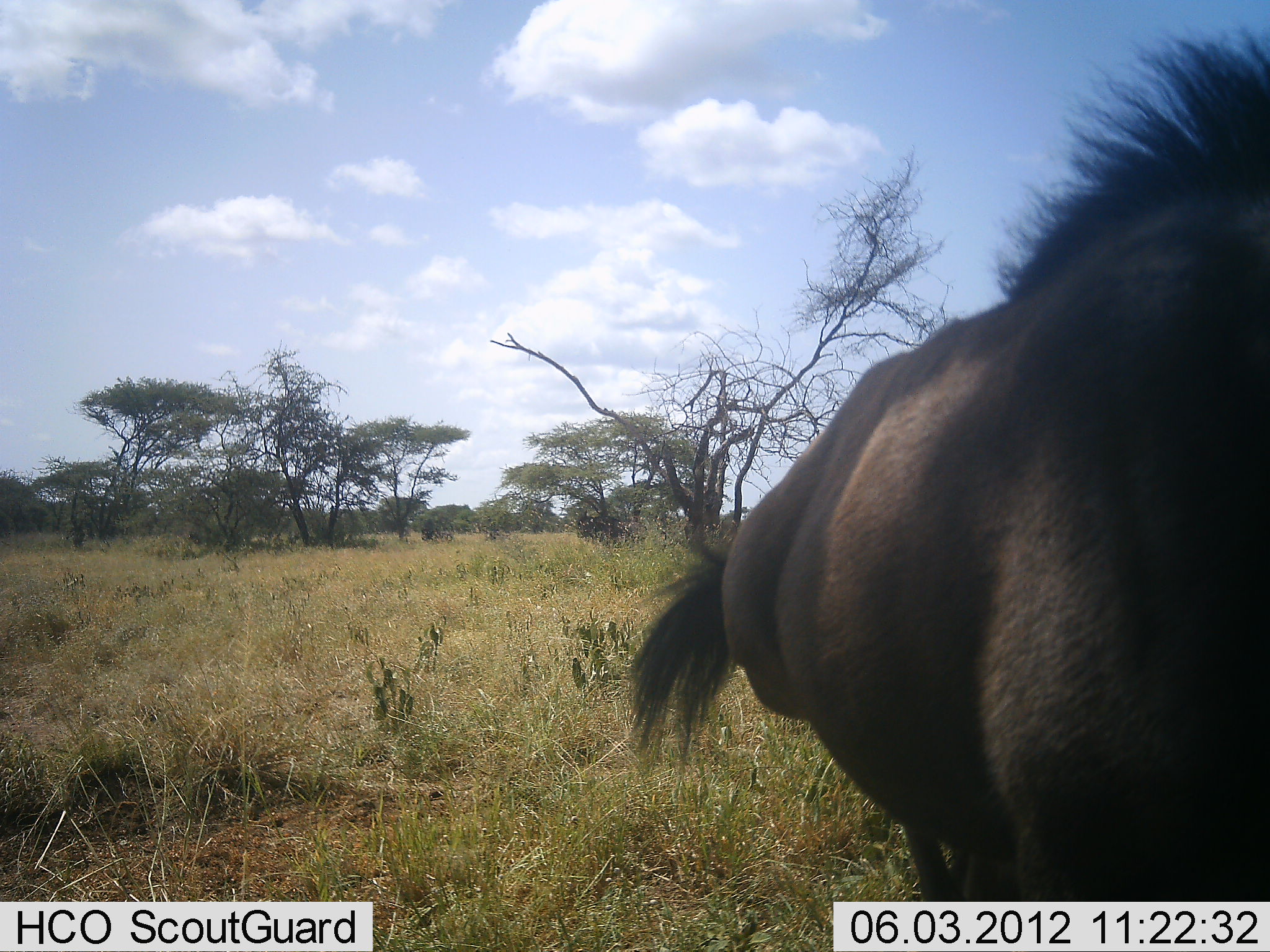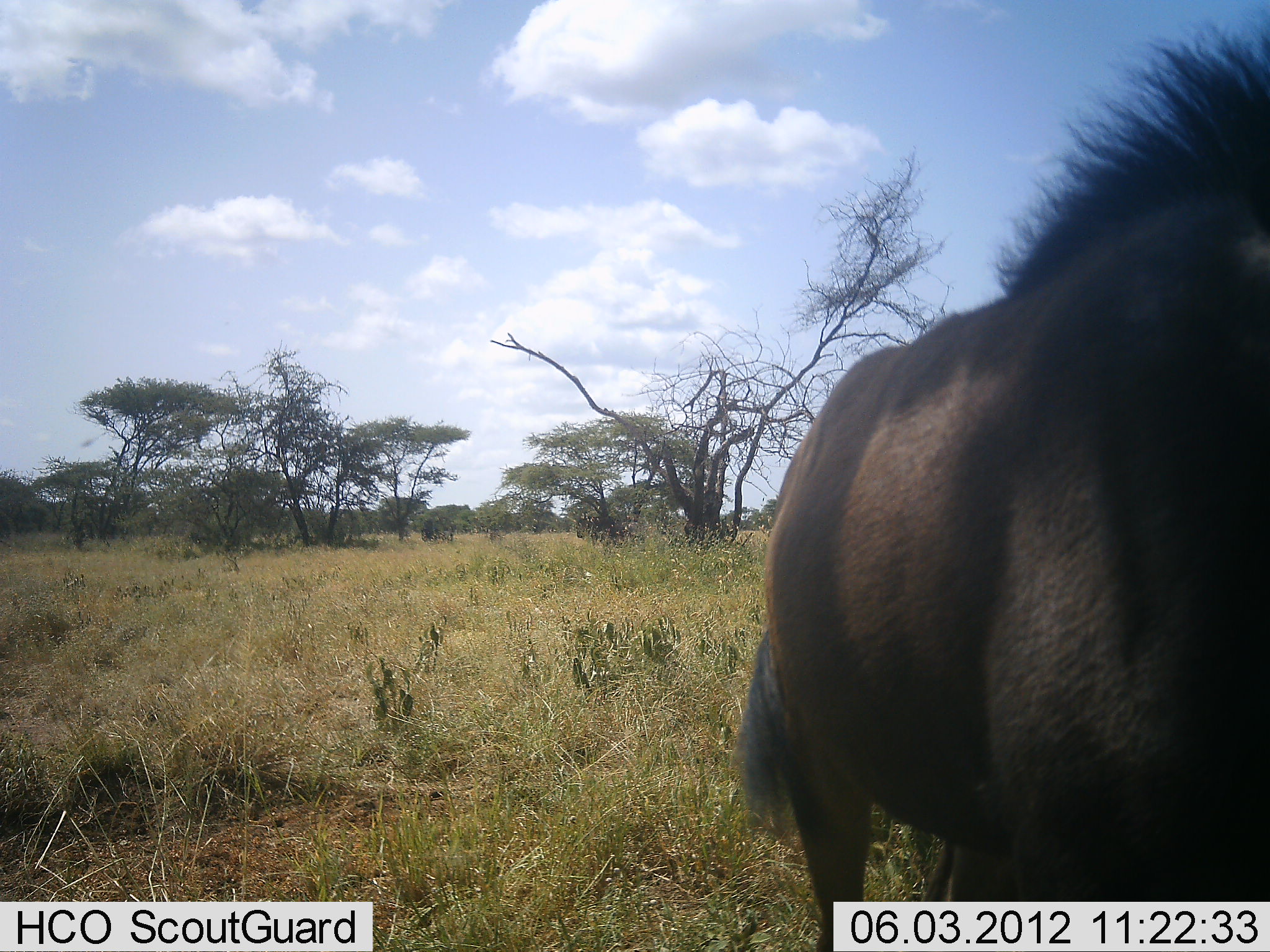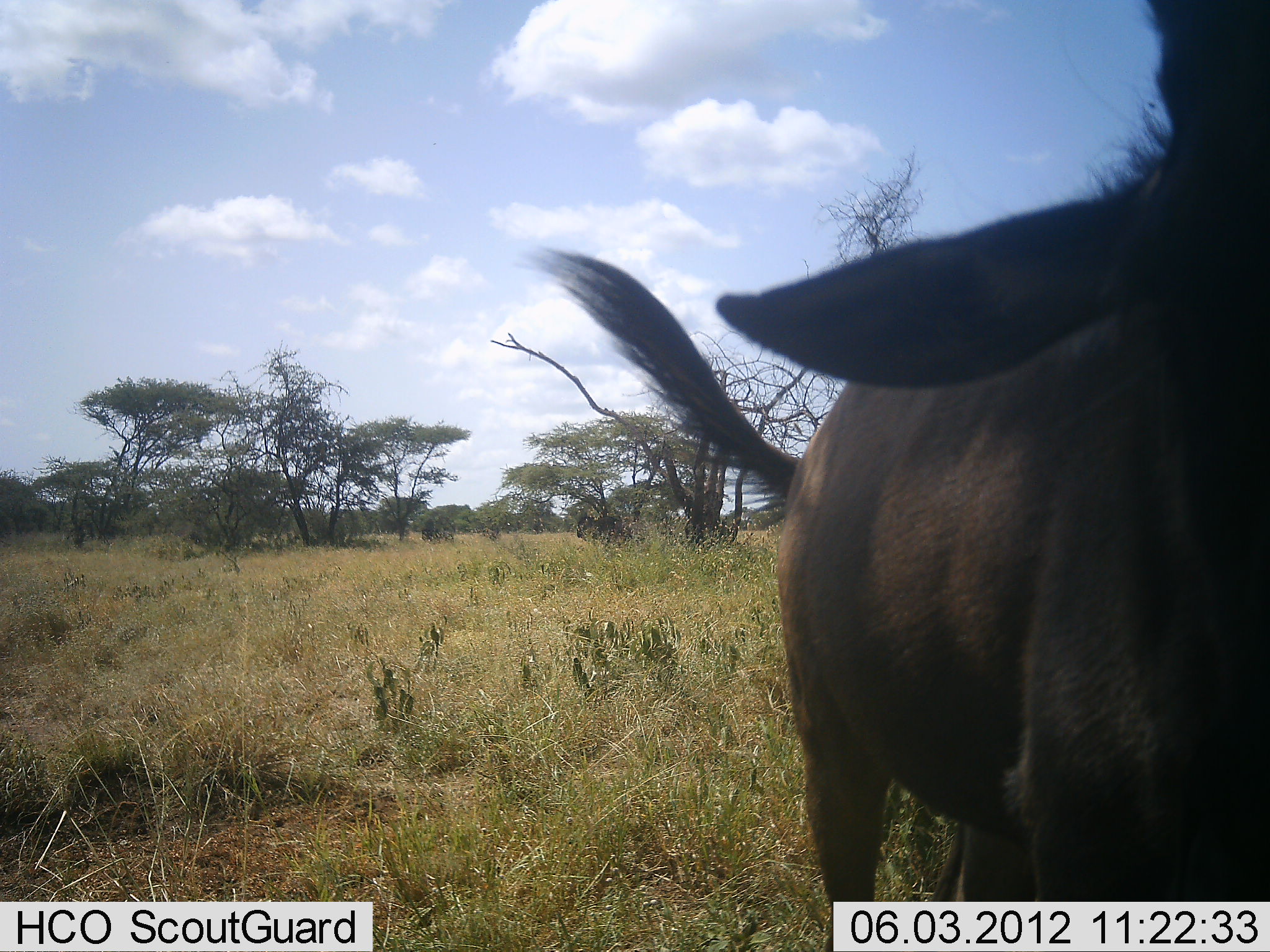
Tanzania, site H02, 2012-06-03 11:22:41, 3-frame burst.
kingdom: Animalia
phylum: Chordata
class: Mammalia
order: Artiodactyla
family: Bovidae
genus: Connochaetes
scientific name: Connochaetes taurinus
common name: blue wildebeest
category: wildebeest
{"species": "wildebeest (blue wildebeest) (Connochaetes taurinus)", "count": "1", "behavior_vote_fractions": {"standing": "100%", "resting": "0%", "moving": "0%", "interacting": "0%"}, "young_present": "0%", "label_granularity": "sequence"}